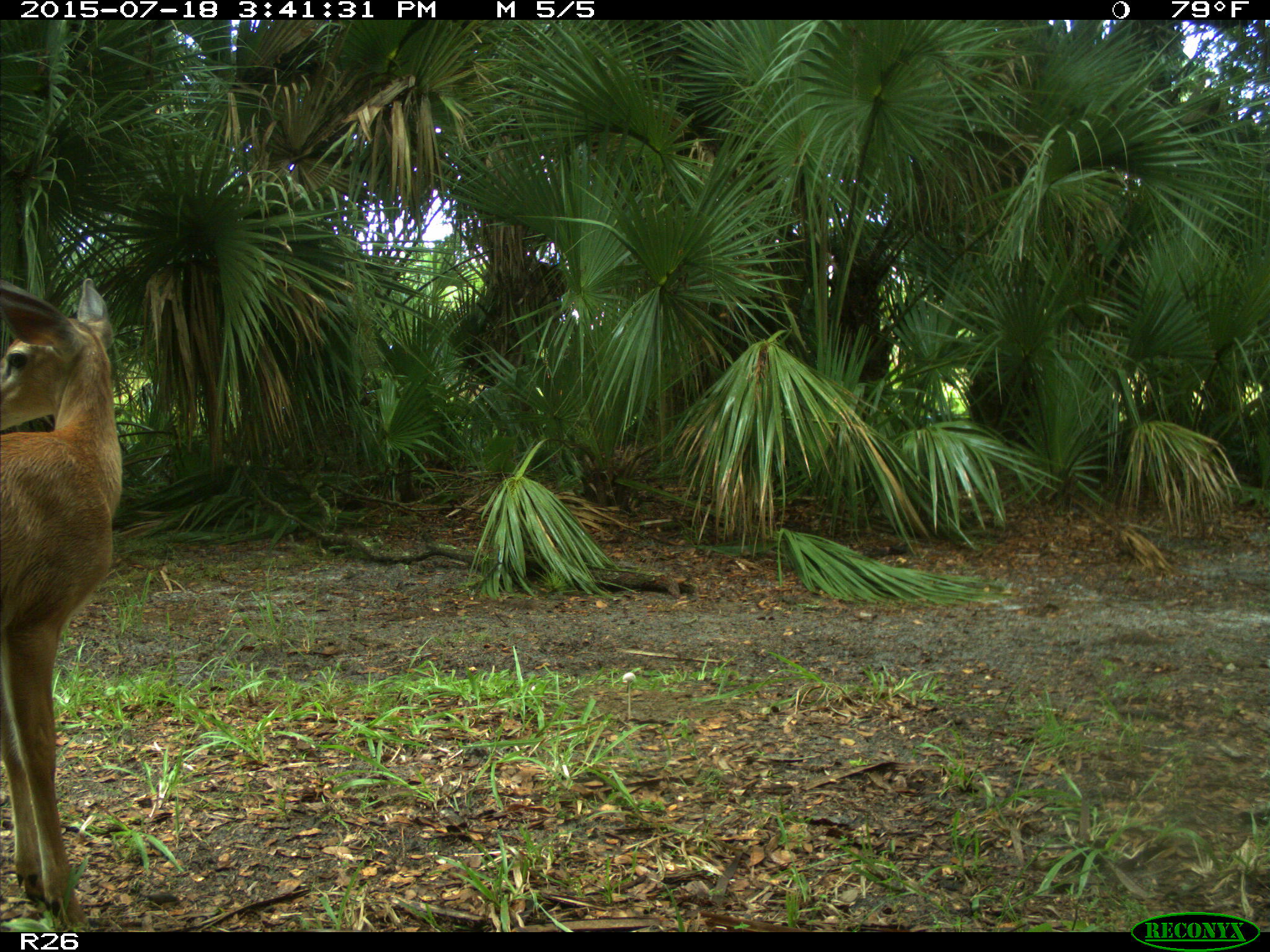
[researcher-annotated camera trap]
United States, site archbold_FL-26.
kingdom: Animalia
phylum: Chordata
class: Mammalia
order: Artiodactyla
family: Cervidae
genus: Odocoileus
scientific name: Odocoileus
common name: deer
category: unidentified deer